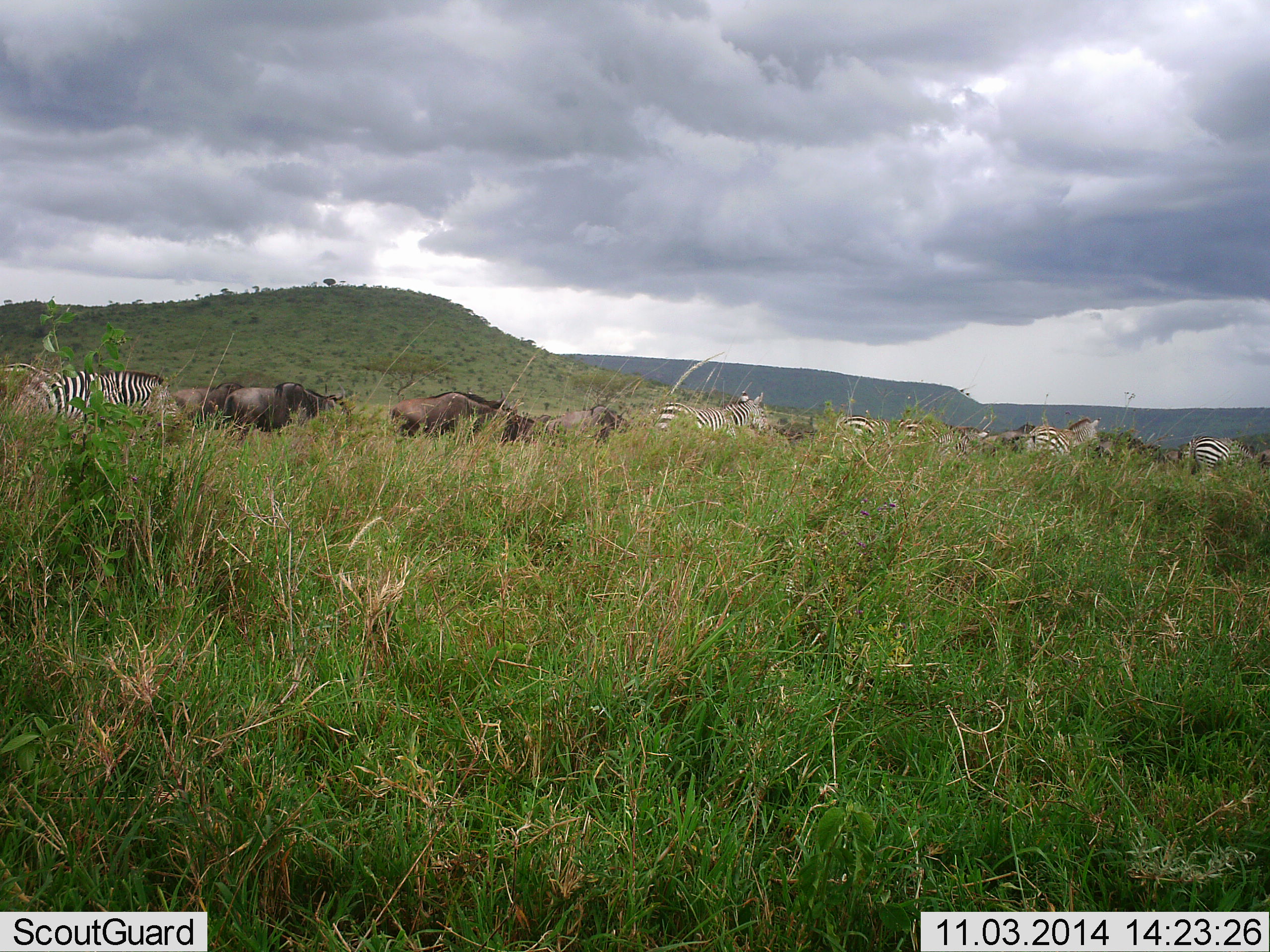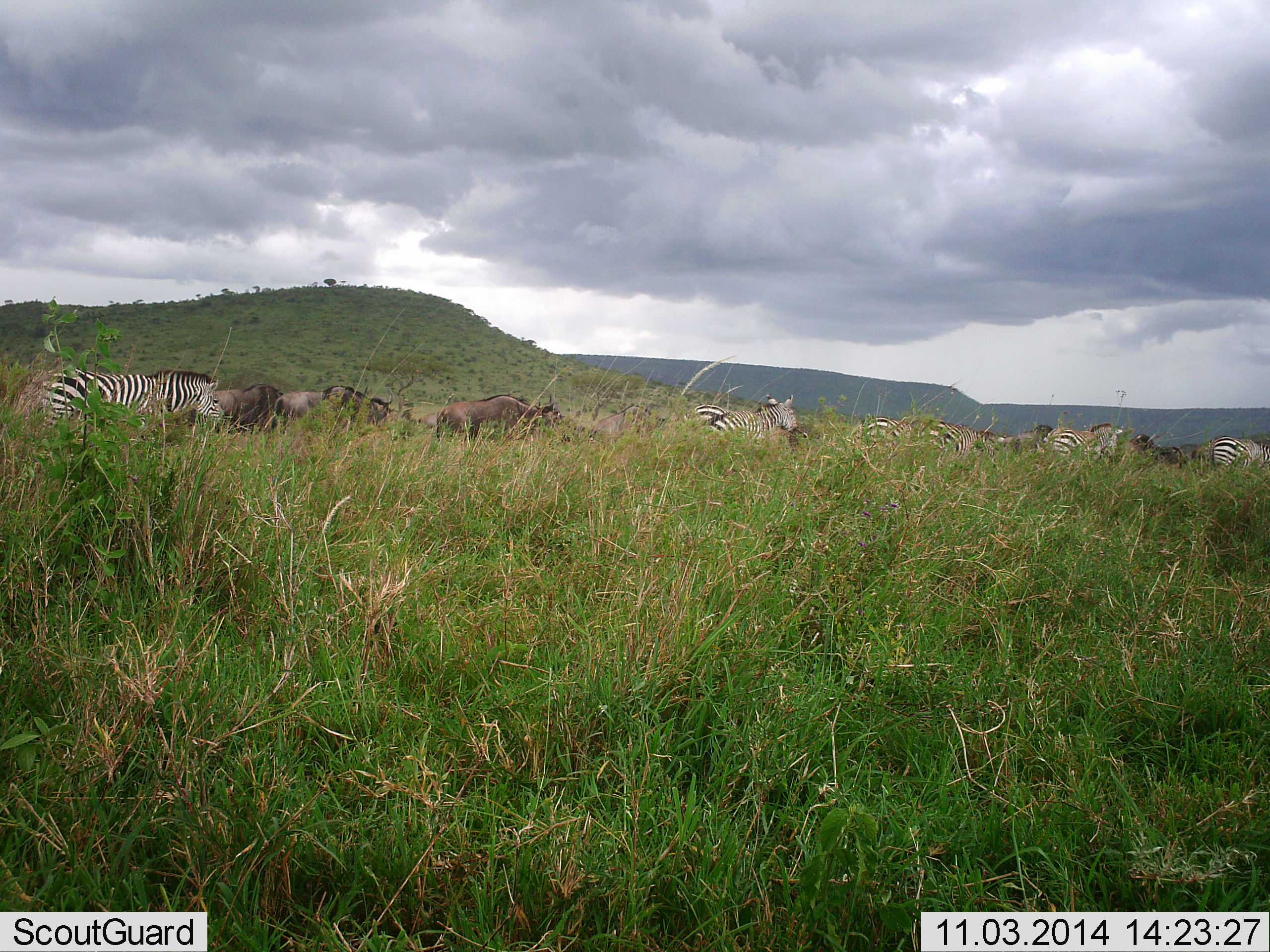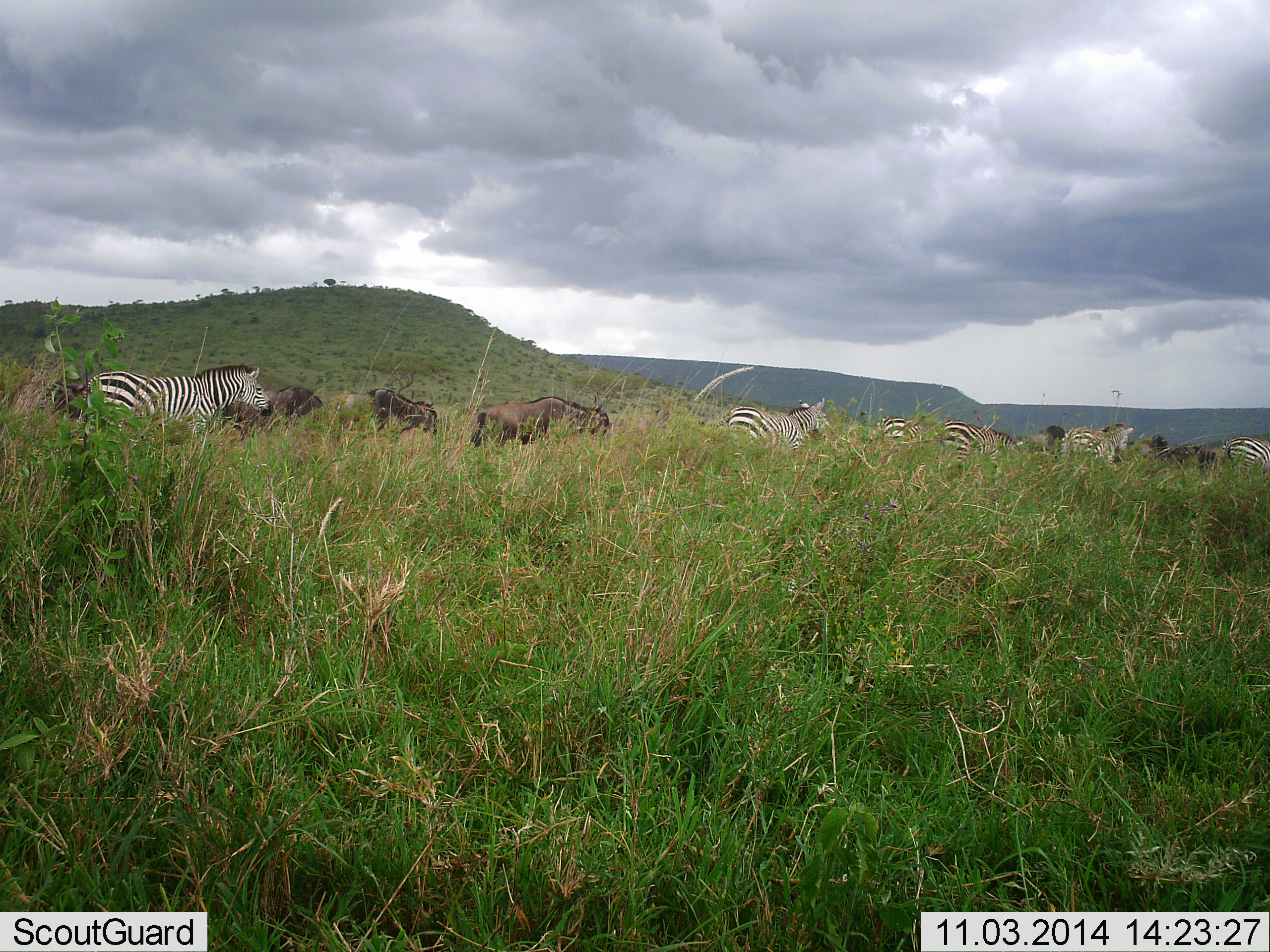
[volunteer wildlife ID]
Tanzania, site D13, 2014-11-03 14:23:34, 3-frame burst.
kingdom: Animalia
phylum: Chordata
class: Mammalia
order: Artiodactyla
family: Bovidae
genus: Connochaetes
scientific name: Connochaetes taurinus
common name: blue wildebeest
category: wildebeest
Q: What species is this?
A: Wildebeest (blue wildebeest) (Connochaetes taurinus).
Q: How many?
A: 6.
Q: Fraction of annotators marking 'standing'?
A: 10%.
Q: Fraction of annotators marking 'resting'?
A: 0%.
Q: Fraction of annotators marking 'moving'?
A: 100%.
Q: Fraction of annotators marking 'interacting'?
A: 0%.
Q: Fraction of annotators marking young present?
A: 0%.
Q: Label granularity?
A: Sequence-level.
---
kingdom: Animalia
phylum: Chordata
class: Mammalia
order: Perissodactyla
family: Equidae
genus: Equus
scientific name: Equus quagga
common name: plains zebra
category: zebra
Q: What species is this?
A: Zebra (plains zebra) (Equus quagga).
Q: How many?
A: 6.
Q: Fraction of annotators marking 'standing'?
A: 10%.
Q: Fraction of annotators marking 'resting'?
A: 0%.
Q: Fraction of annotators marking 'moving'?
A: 100%.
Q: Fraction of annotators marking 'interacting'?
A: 0%.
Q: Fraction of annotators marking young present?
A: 0%.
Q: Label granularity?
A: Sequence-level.